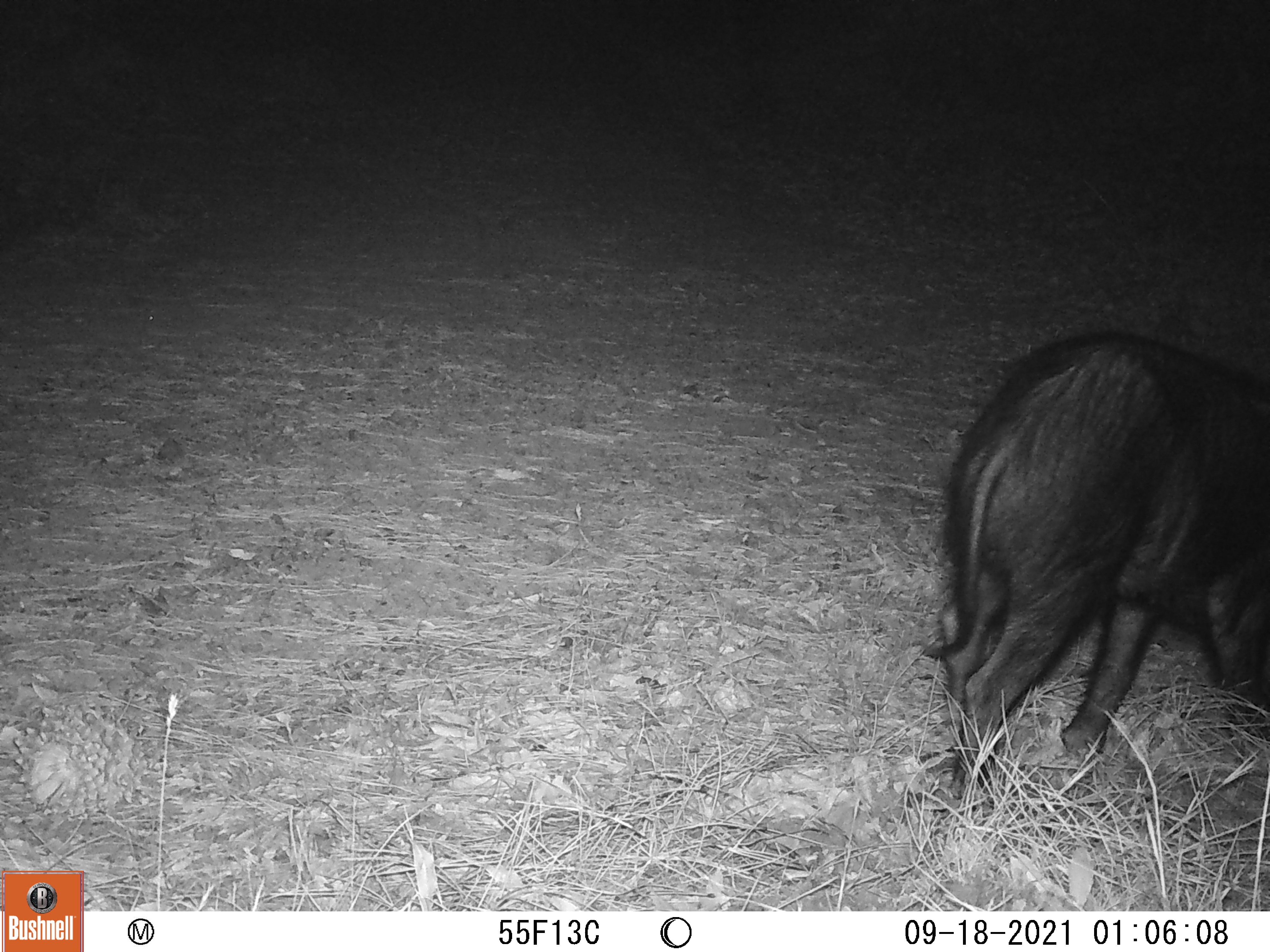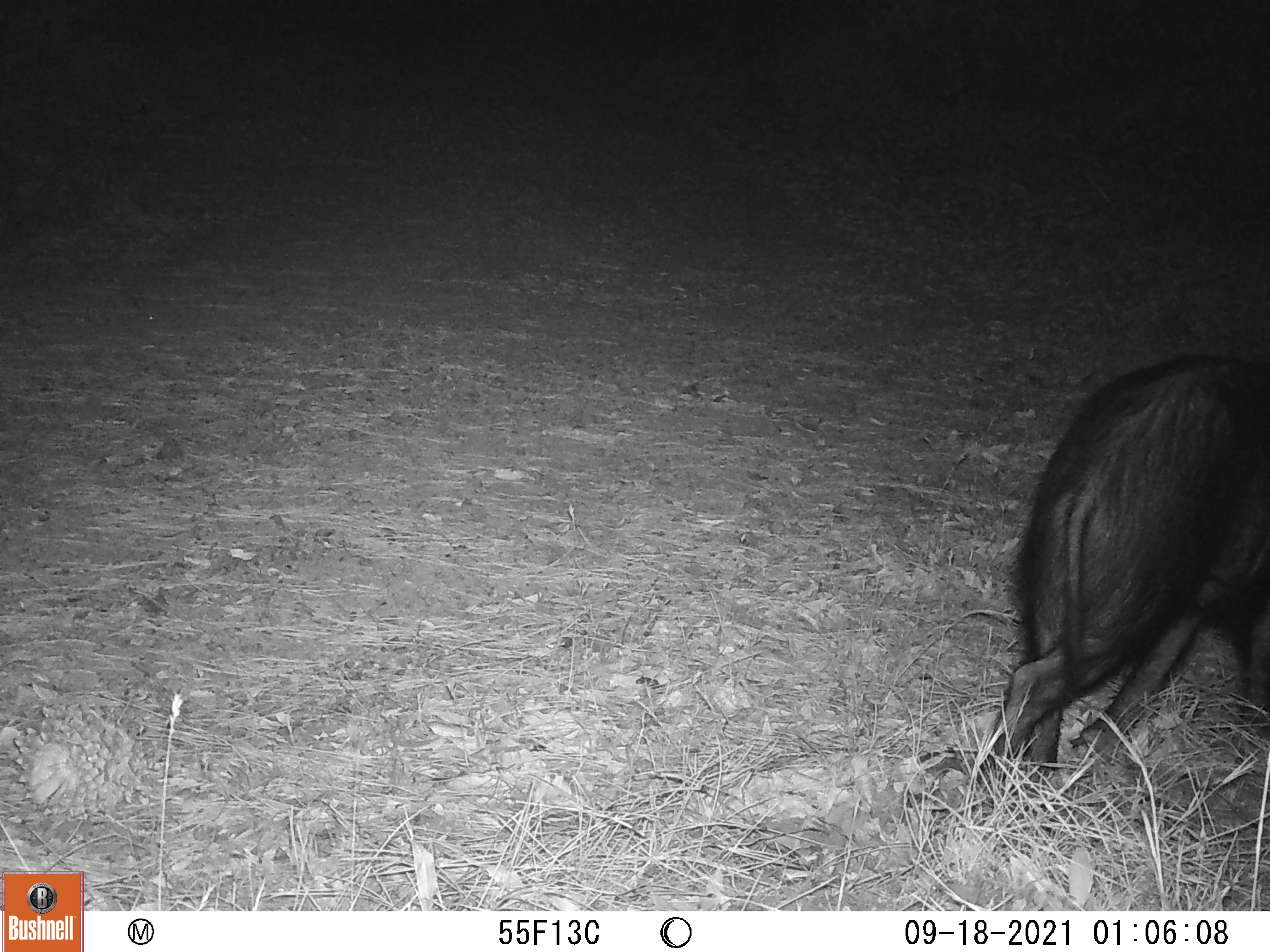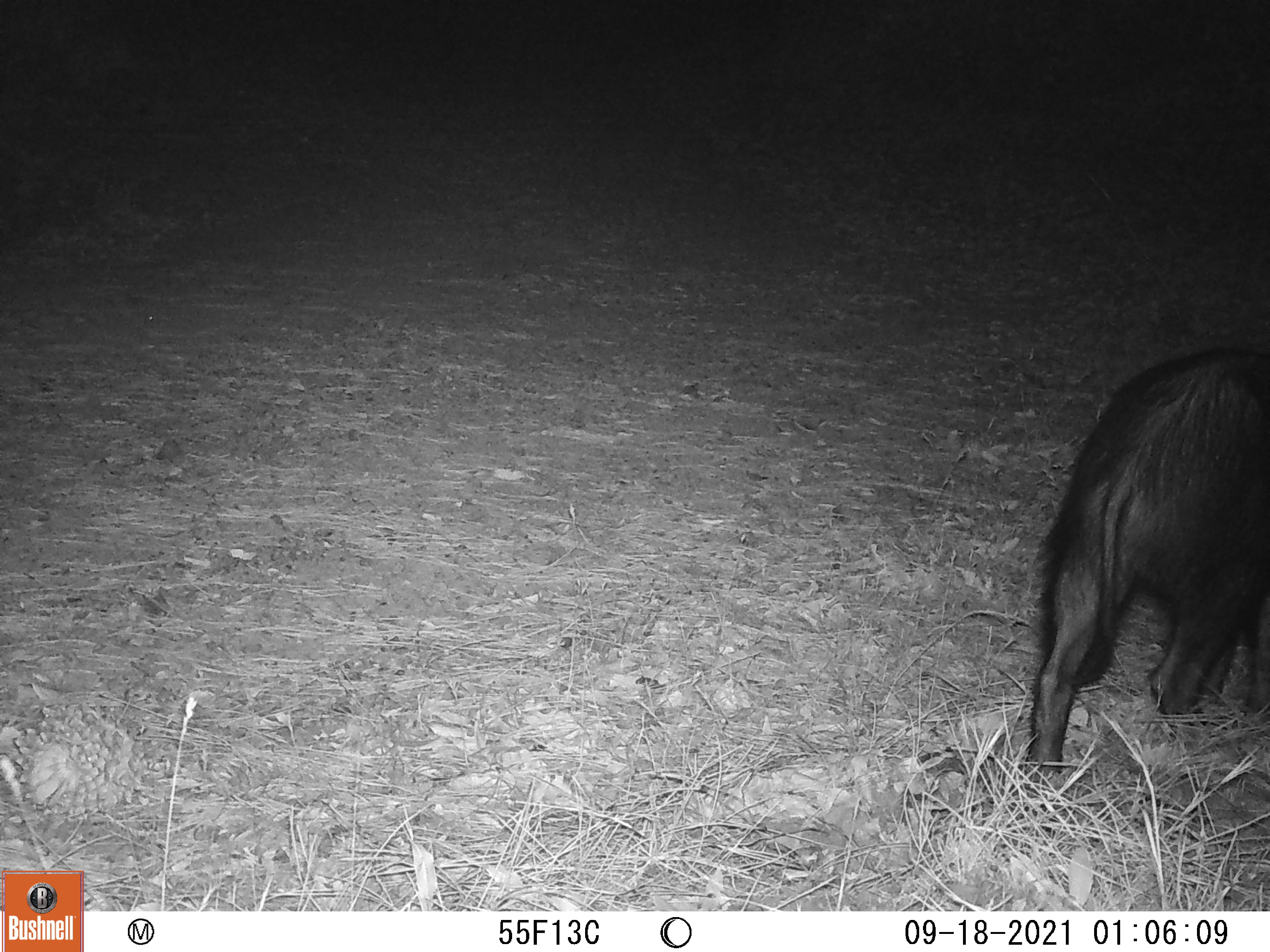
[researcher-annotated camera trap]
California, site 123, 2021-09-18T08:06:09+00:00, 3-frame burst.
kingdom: Animalia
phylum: Chordata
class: Mammalia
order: Artiodactyla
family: Suidae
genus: Sus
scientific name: Sus scrofa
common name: wild boar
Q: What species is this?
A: Wild boar (Sus scrofa).